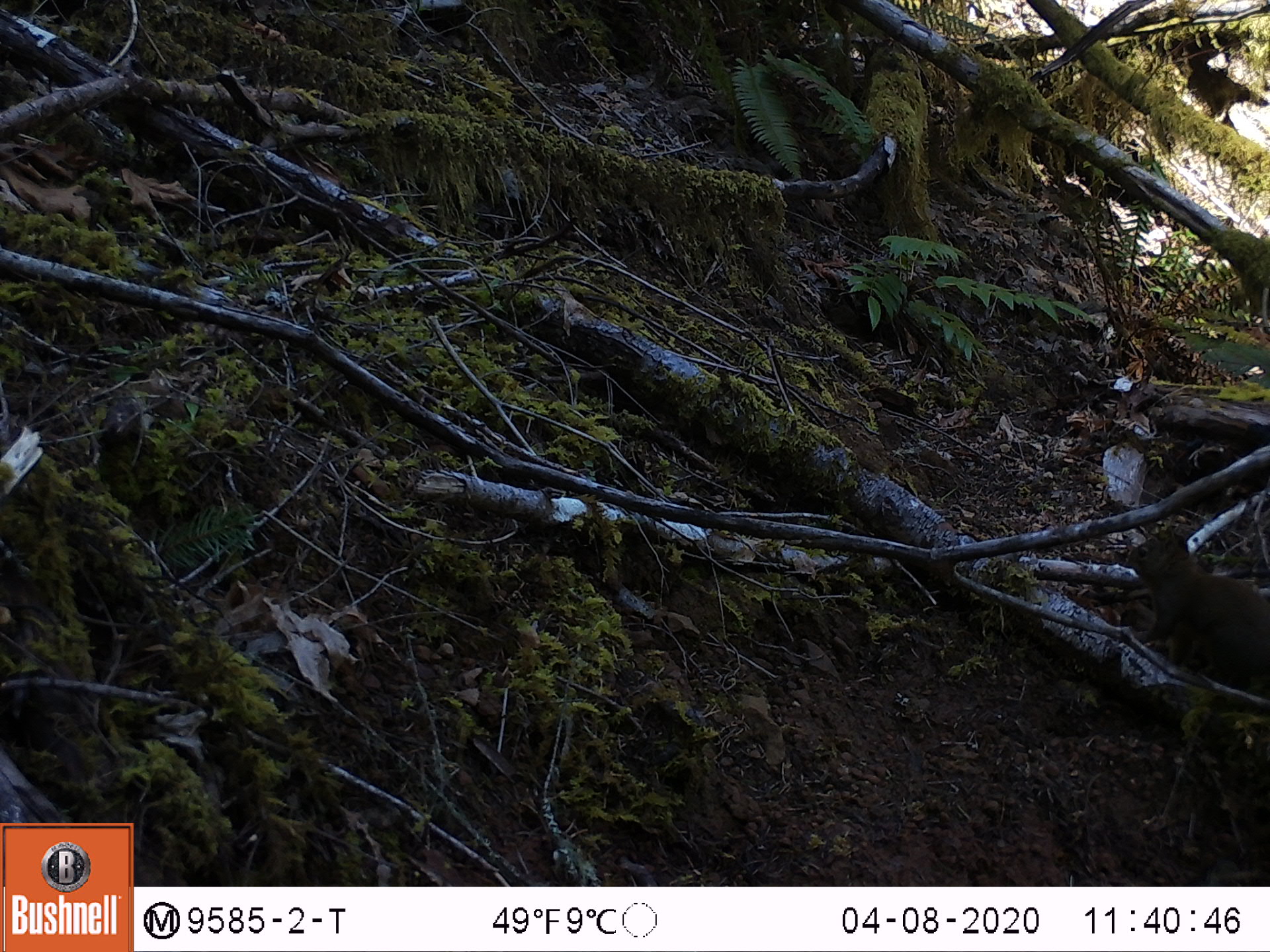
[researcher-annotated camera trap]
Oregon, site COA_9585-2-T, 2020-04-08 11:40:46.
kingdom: Animalia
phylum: Chordata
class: Mammalia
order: Rodentia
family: Sciuridae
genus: Tamiasciurus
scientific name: Tamiasciurus douglasii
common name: douglas squirrel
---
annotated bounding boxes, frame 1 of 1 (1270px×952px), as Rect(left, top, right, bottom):
douglas squirrel: Rect(1124, 521, 1264, 692)